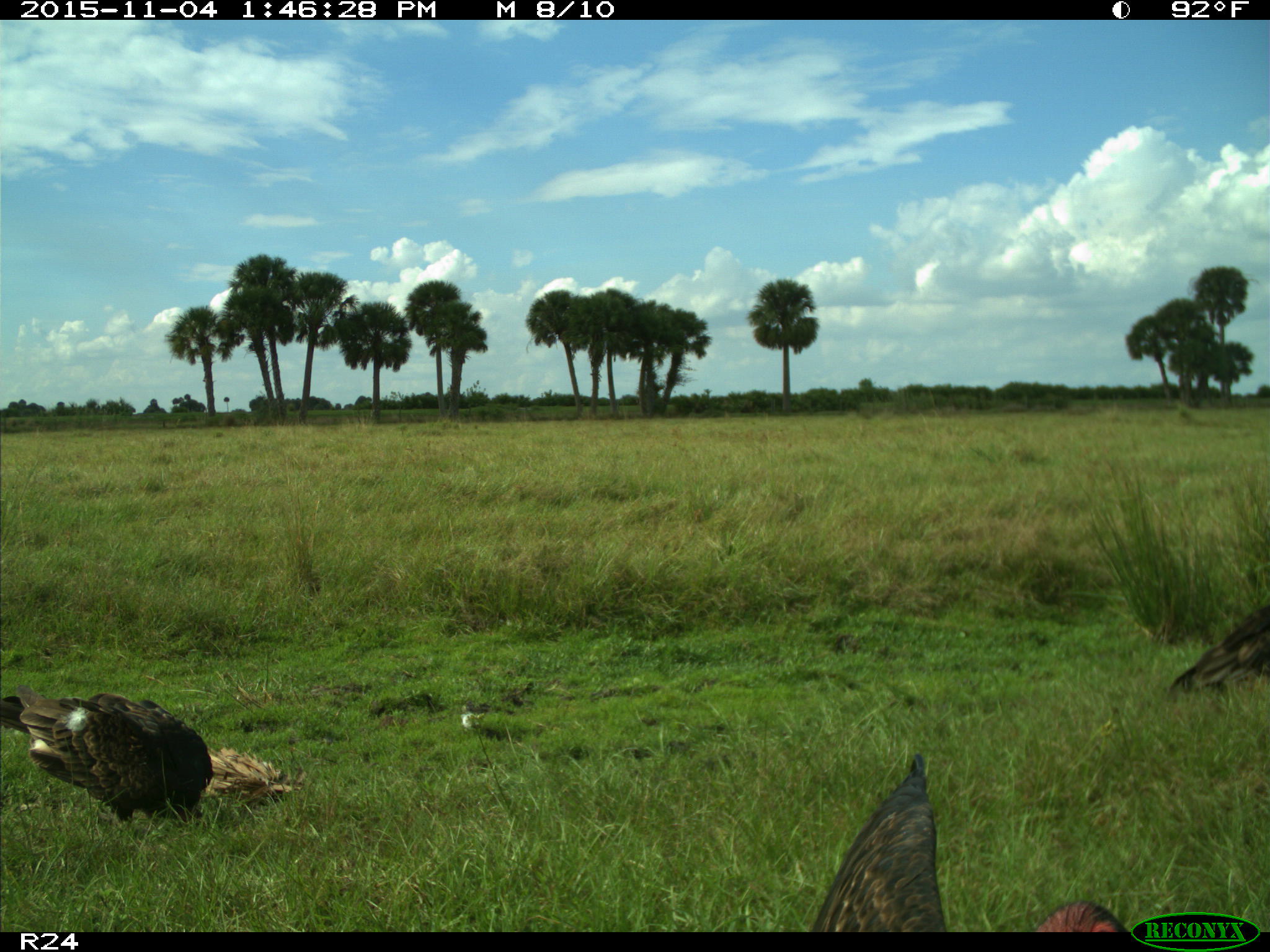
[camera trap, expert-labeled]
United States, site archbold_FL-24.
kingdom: Animalia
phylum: Chordata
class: Aves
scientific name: Aves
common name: birds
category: unidentified bird